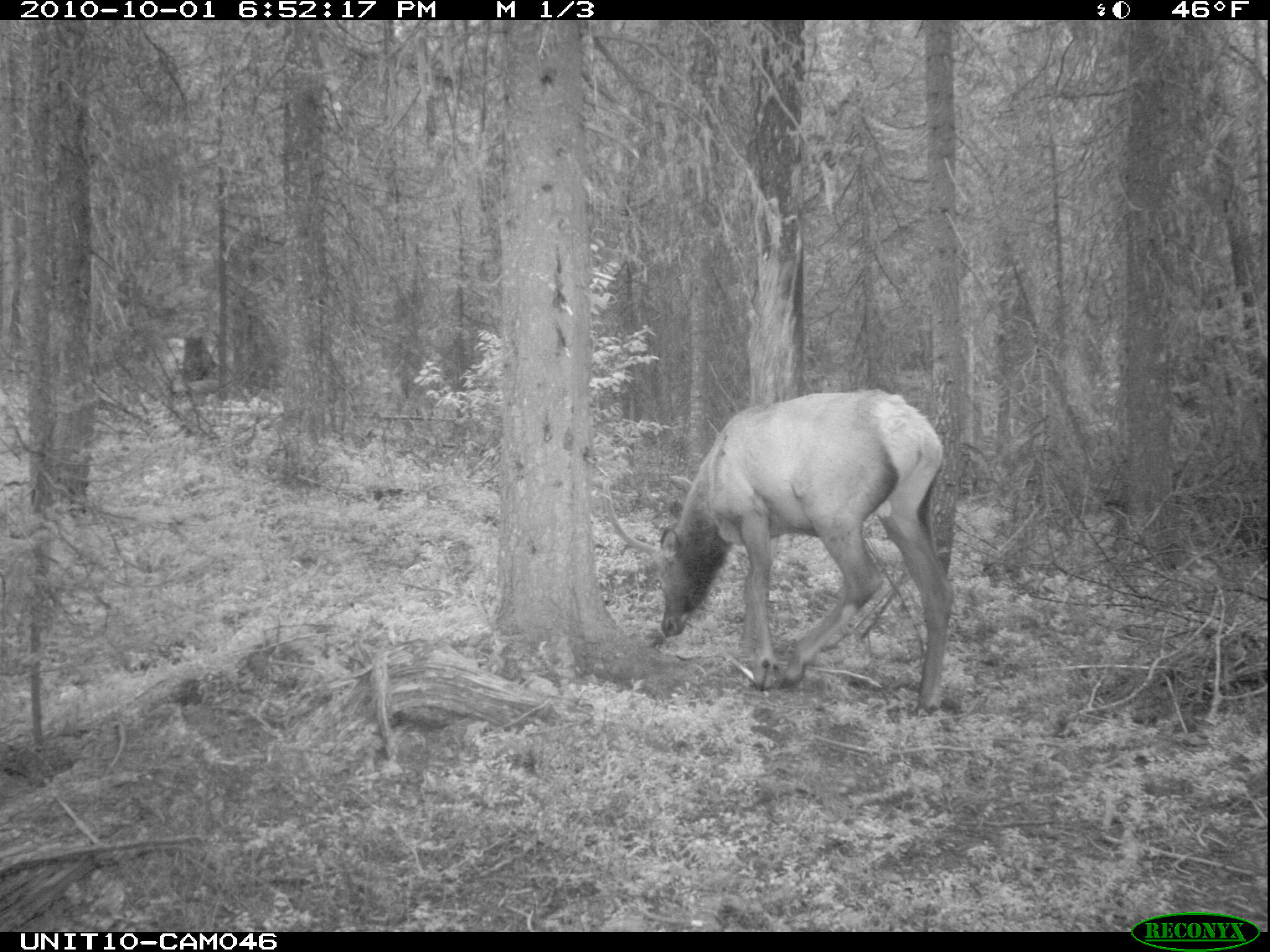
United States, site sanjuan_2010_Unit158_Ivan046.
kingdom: Animalia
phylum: Chordata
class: Mammalia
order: Artiodactyla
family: Cervidae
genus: Cervus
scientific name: Cervus elaphus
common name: red deer